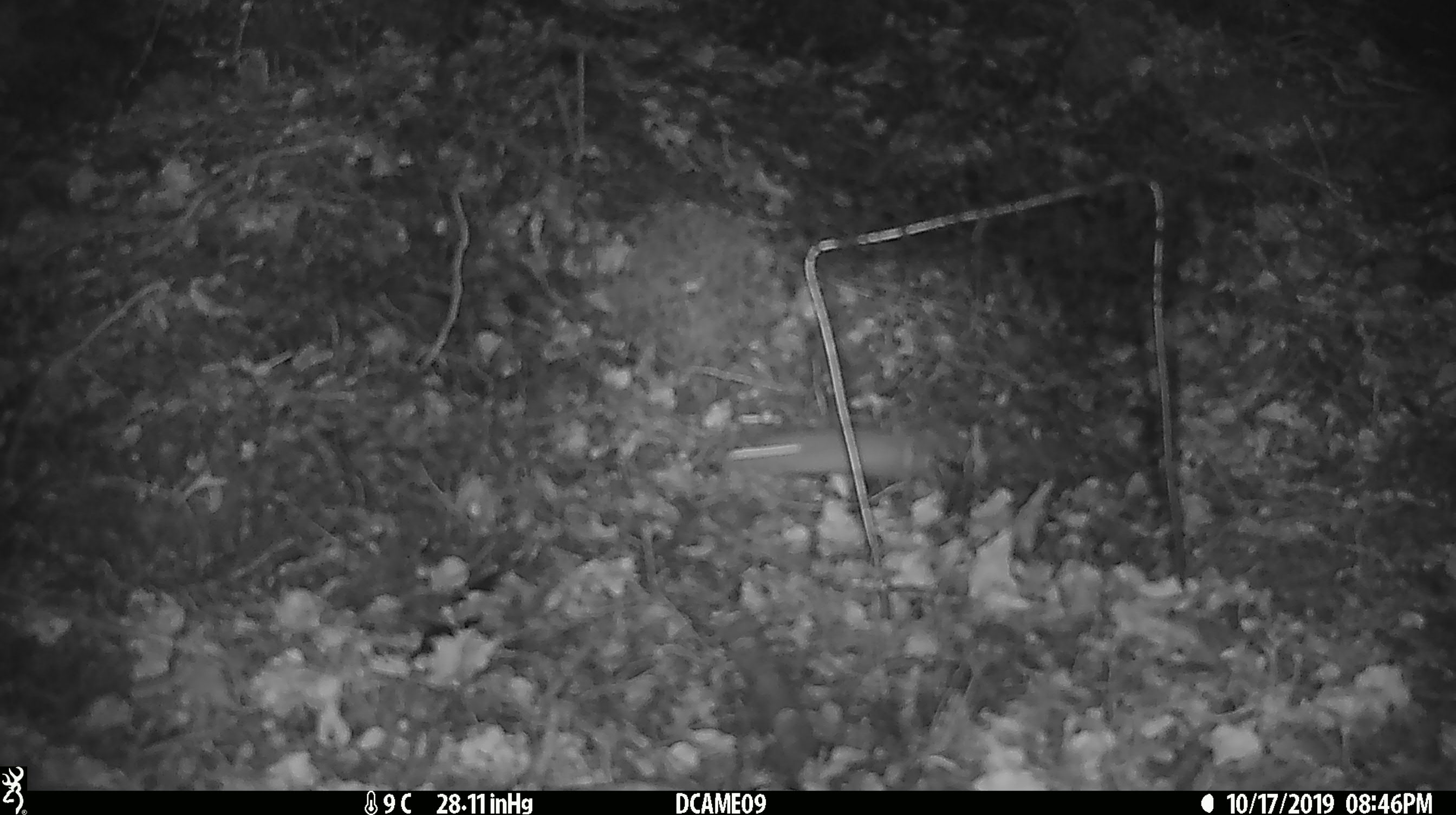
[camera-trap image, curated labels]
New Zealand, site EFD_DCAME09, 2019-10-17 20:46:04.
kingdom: Animalia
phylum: Chordata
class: Mammalia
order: Rodentia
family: Muridae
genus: Mus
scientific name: Mus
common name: mouse